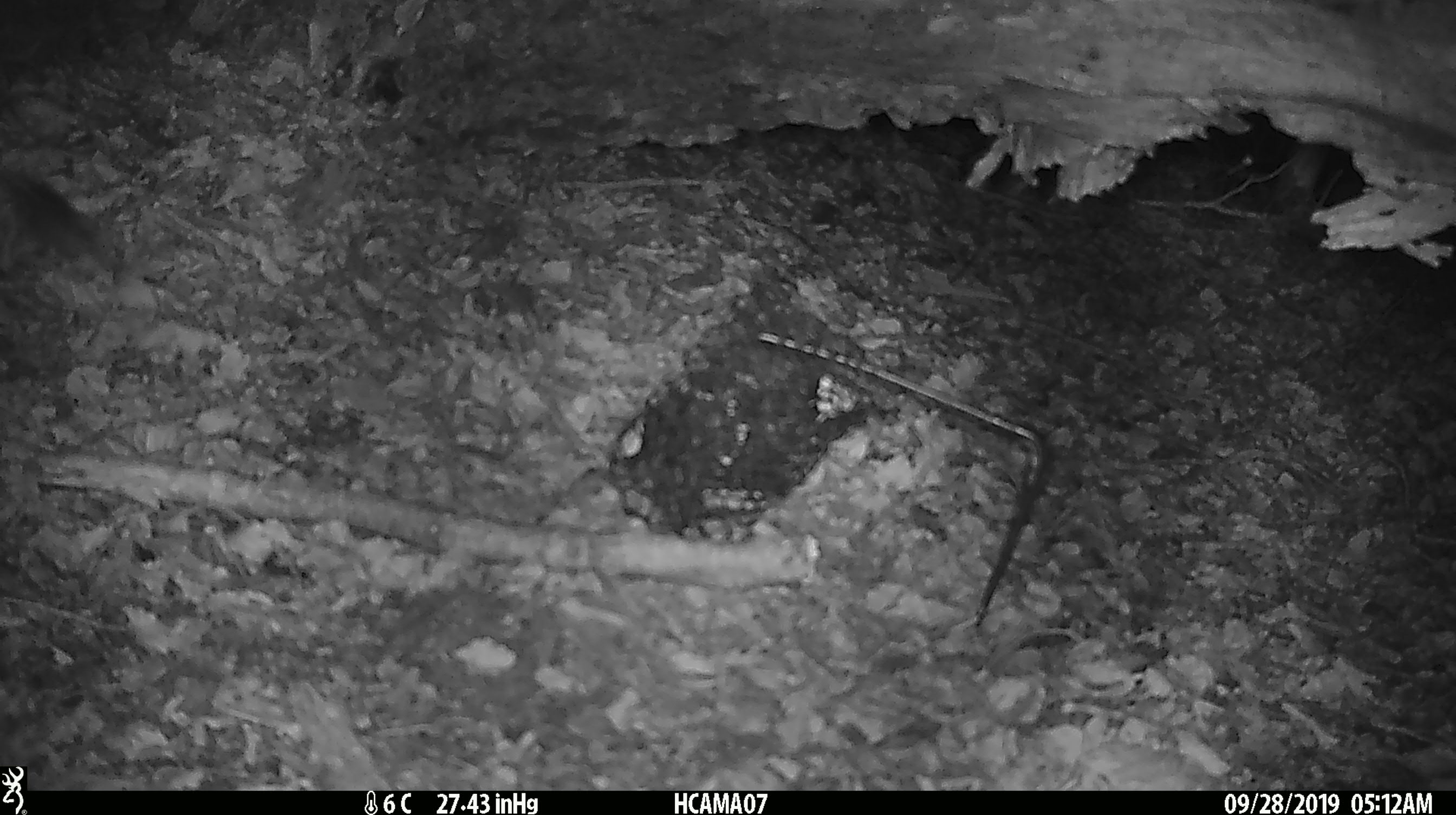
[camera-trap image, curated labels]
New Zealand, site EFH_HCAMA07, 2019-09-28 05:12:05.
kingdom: Animalia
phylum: Chordata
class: Mammalia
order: Rodentia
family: Muridae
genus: Mus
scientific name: Mus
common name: mouse